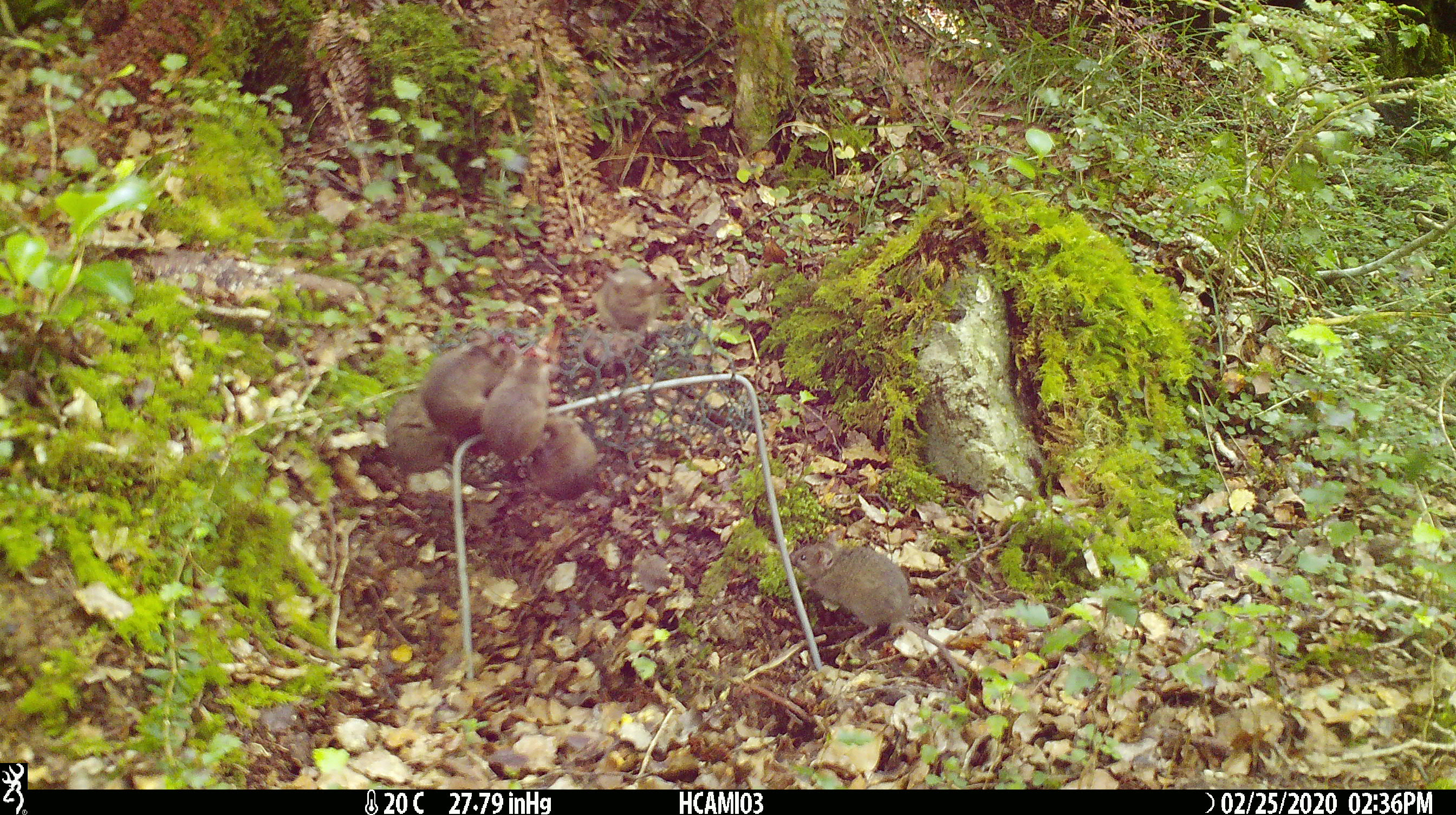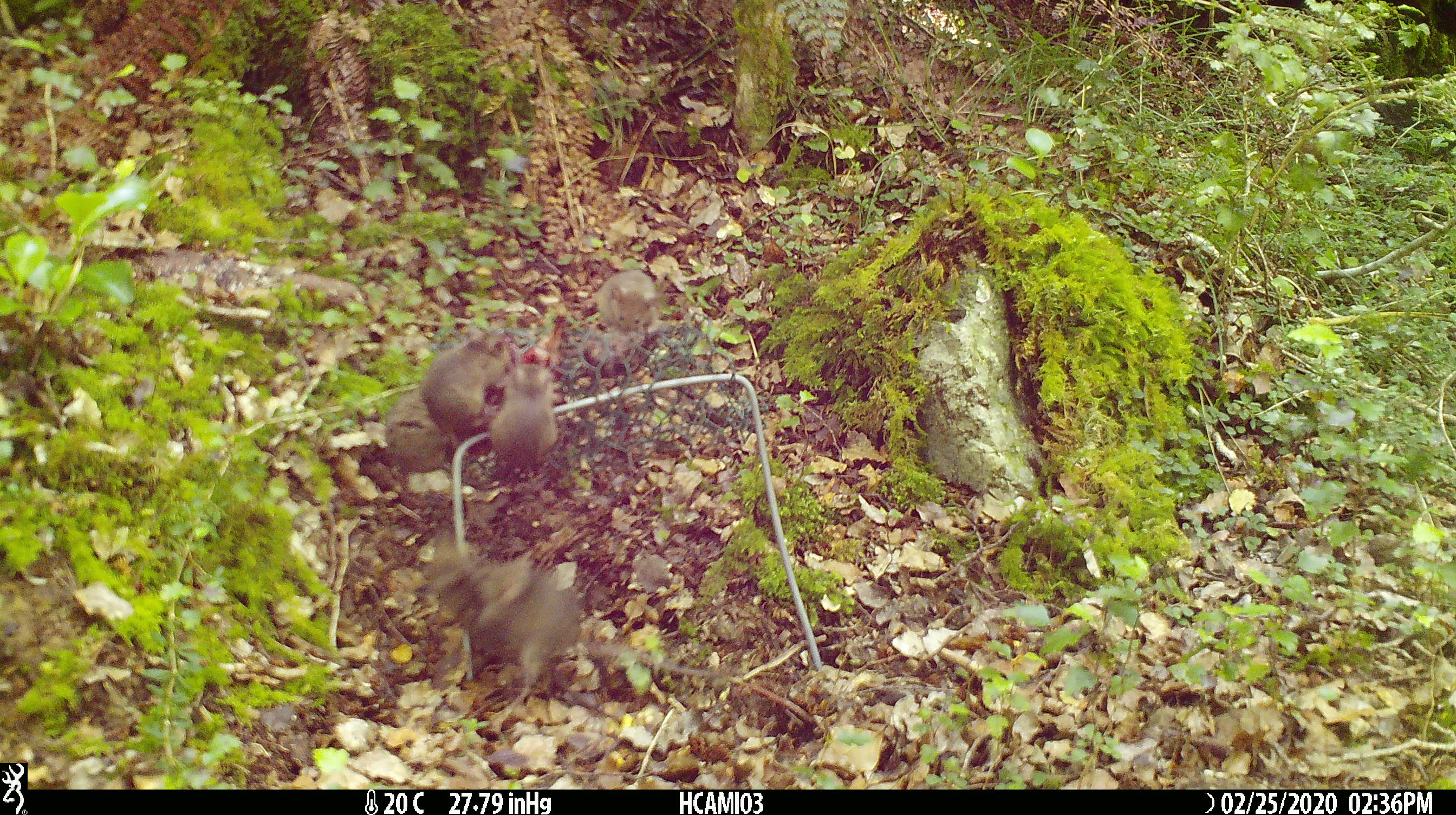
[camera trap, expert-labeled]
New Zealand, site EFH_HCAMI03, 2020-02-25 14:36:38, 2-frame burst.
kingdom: Animalia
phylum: Chordata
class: Mammalia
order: Rodentia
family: Muridae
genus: Mus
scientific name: Mus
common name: mouse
Mouse (Mus).